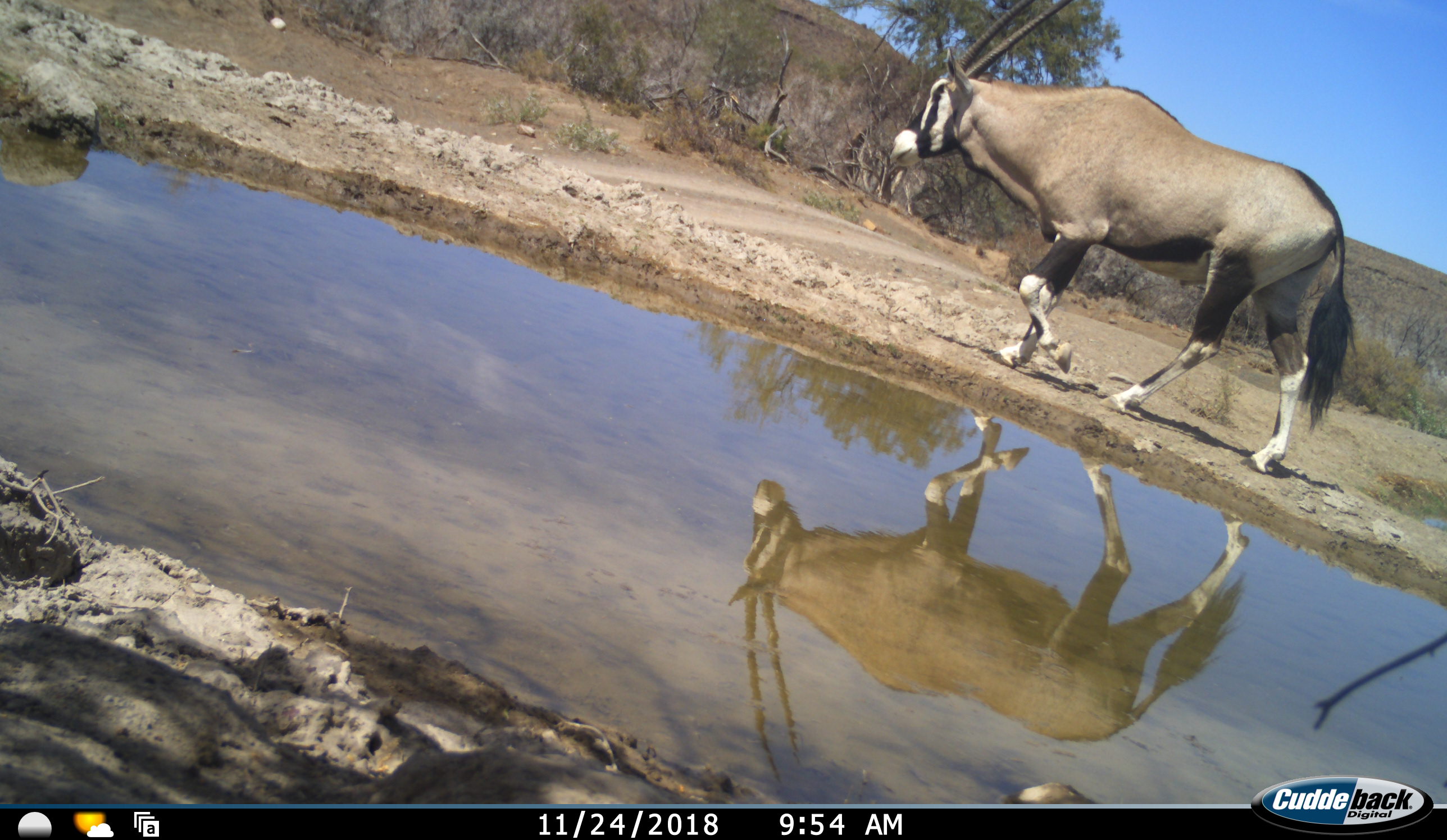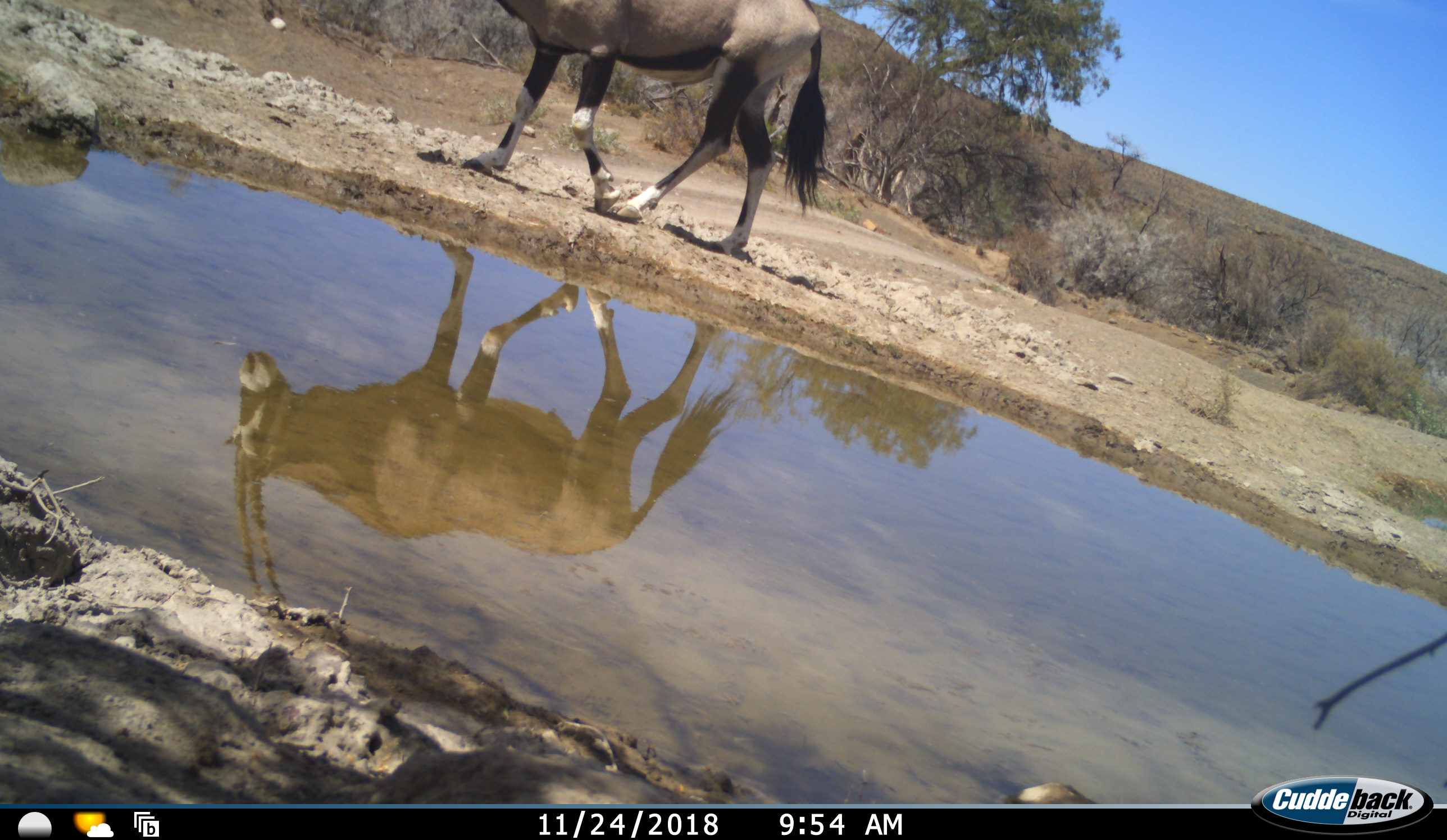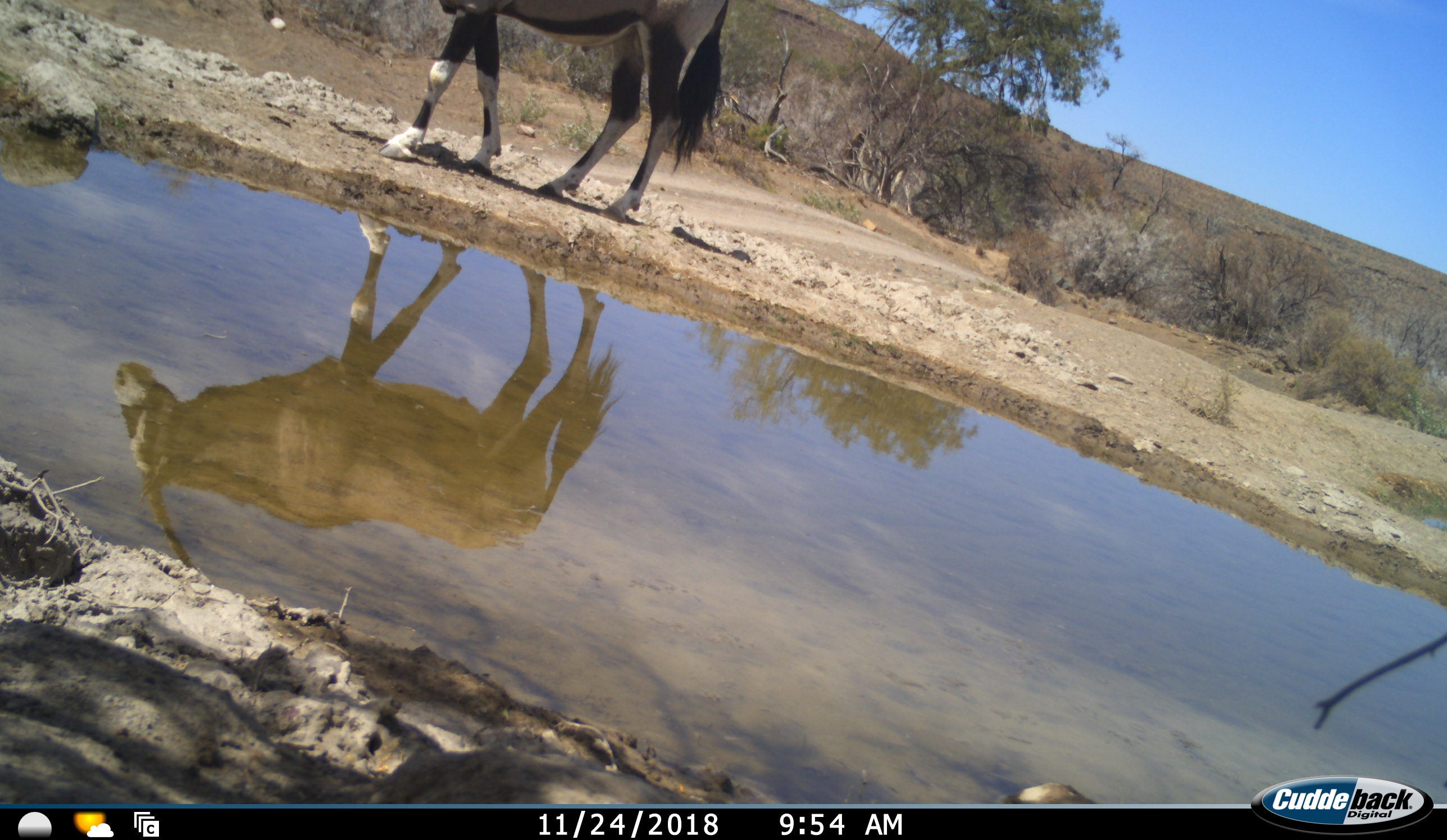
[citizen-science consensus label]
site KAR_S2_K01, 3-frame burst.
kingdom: Animalia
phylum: Chordata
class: Mammalia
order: Artiodactyla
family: Bovidae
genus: Oryx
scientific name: Oryx gazella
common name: gemsbok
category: oryx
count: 1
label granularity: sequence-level